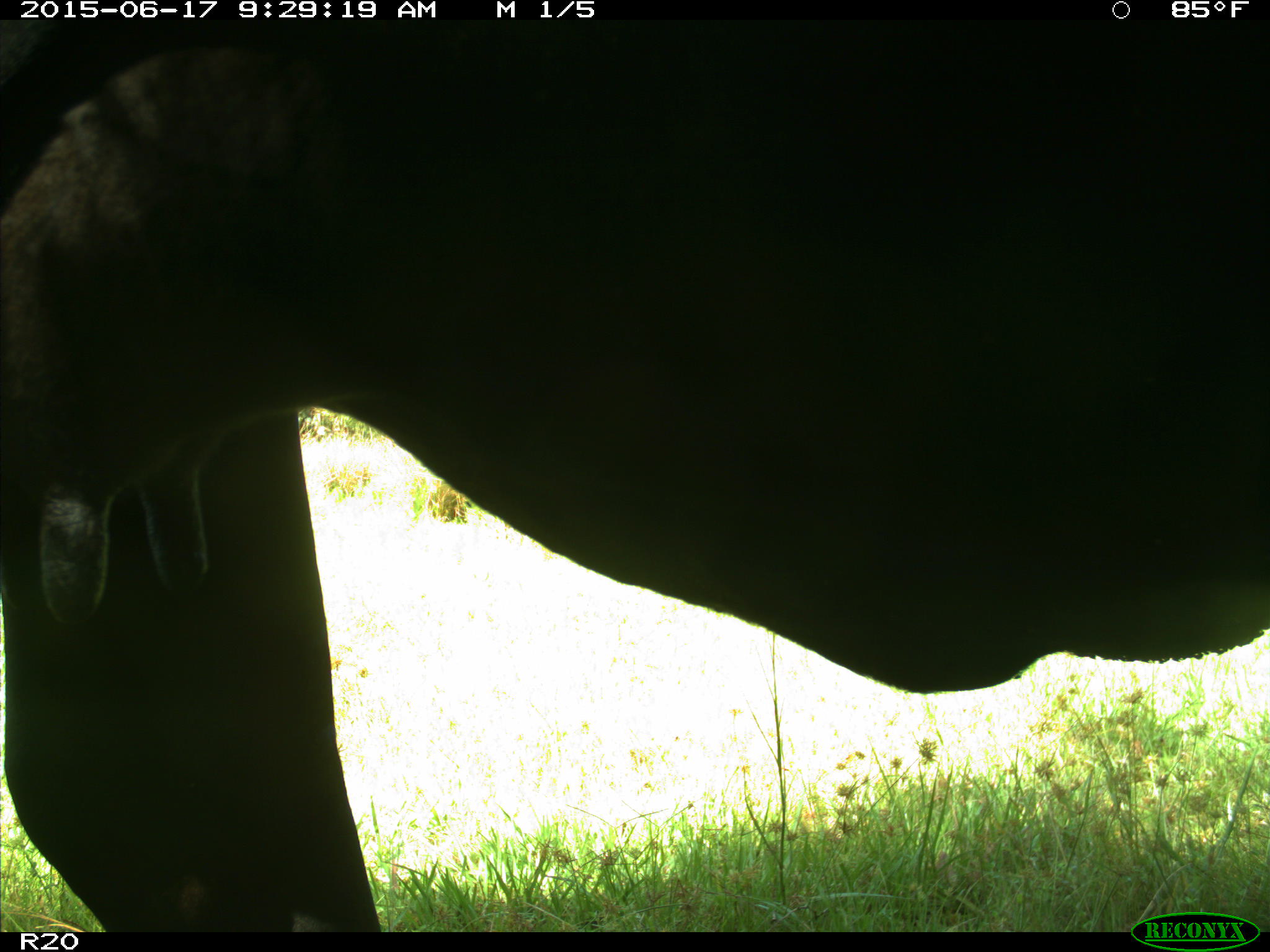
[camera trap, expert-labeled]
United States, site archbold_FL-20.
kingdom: Animalia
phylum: Chordata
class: Mammalia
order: Artiodactyla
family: Bovidae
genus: Bos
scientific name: Bos taurus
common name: domestic cow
Bos taurus (domestic cow).